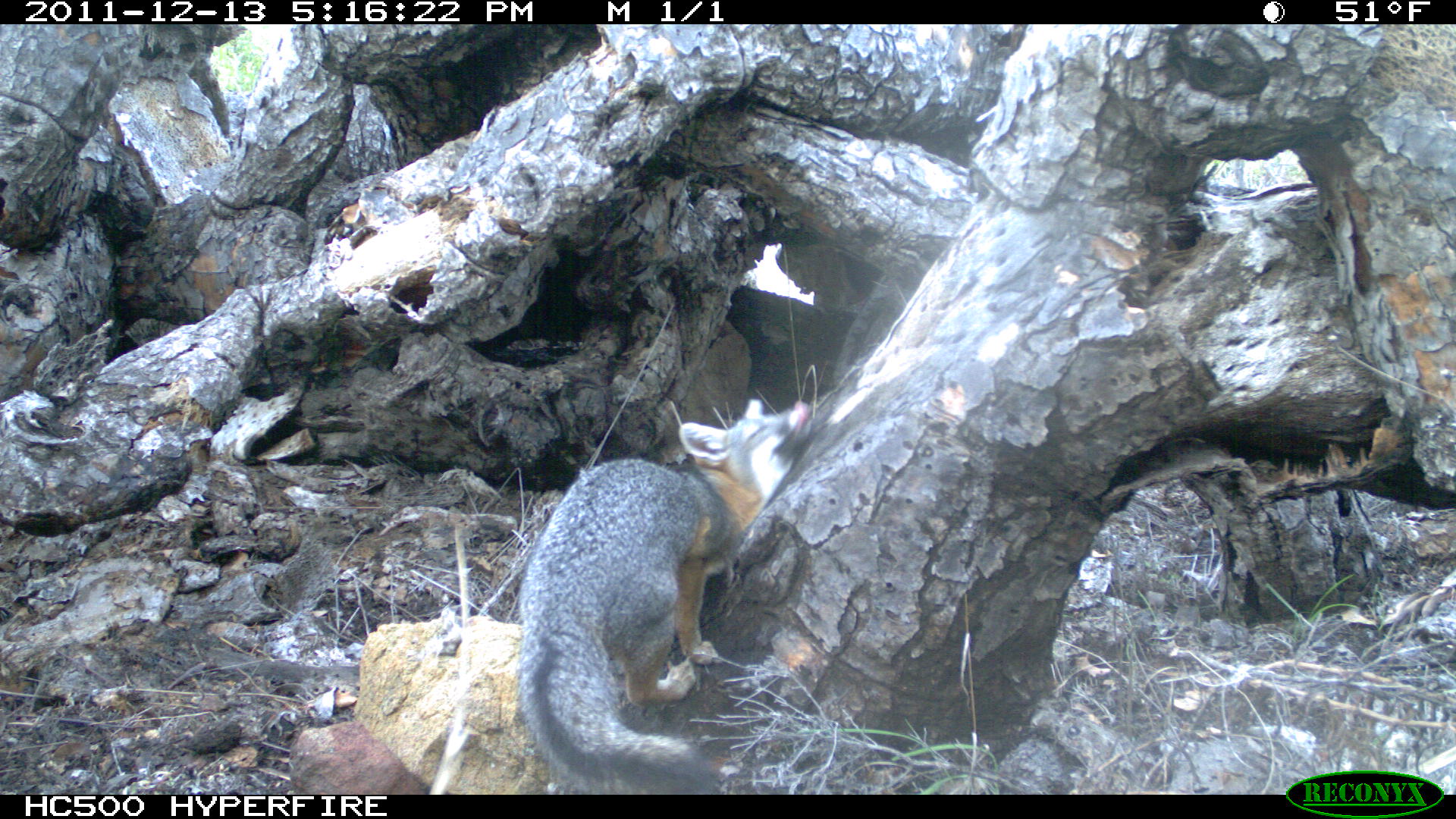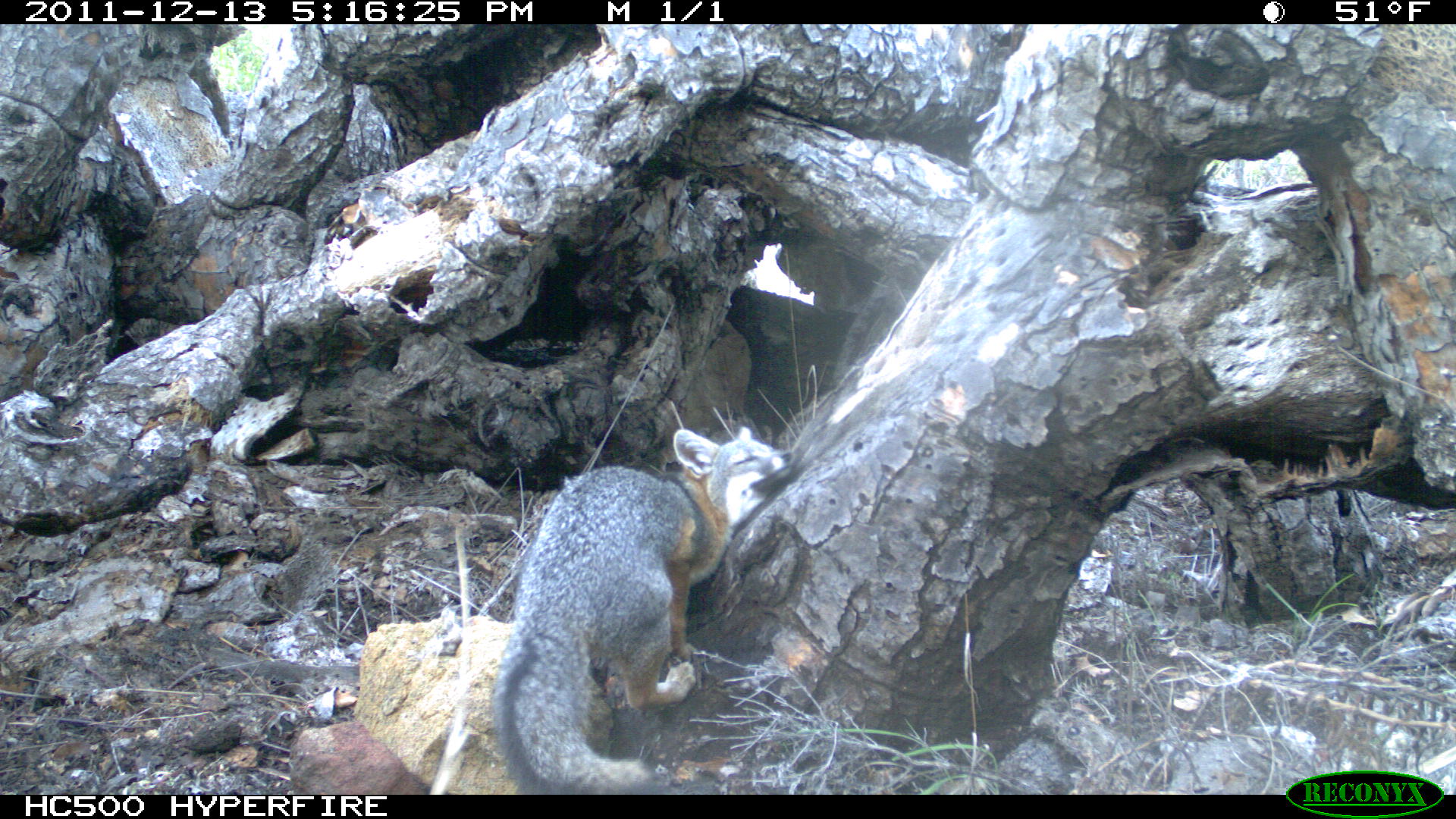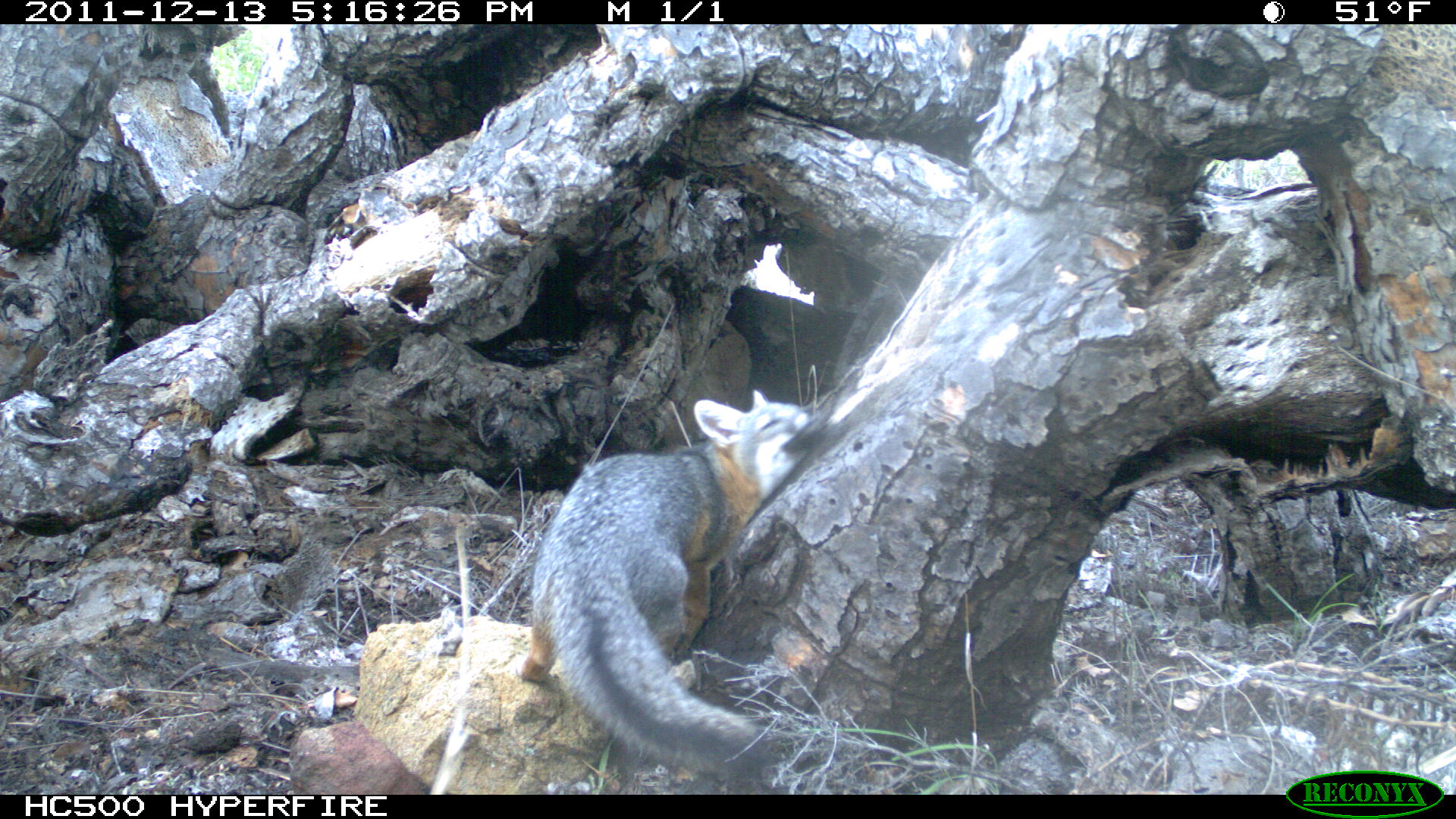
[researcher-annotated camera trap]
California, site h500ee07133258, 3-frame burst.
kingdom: Animalia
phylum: Chordata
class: Mammalia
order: Carnivora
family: Canidae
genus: Urocyon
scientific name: Urocyon littoralis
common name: island fox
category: fox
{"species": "fox (island fox) (Urocyon littoralis)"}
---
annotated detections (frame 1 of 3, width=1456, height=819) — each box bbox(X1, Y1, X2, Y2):
fox: bbox(519, 399, 816, 794)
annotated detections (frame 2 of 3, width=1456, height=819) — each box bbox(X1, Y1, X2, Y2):
fox: bbox(491, 425, 793, 793)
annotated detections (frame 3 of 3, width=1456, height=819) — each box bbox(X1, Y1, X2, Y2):
fox: bbox(506, 388, 823, 772)